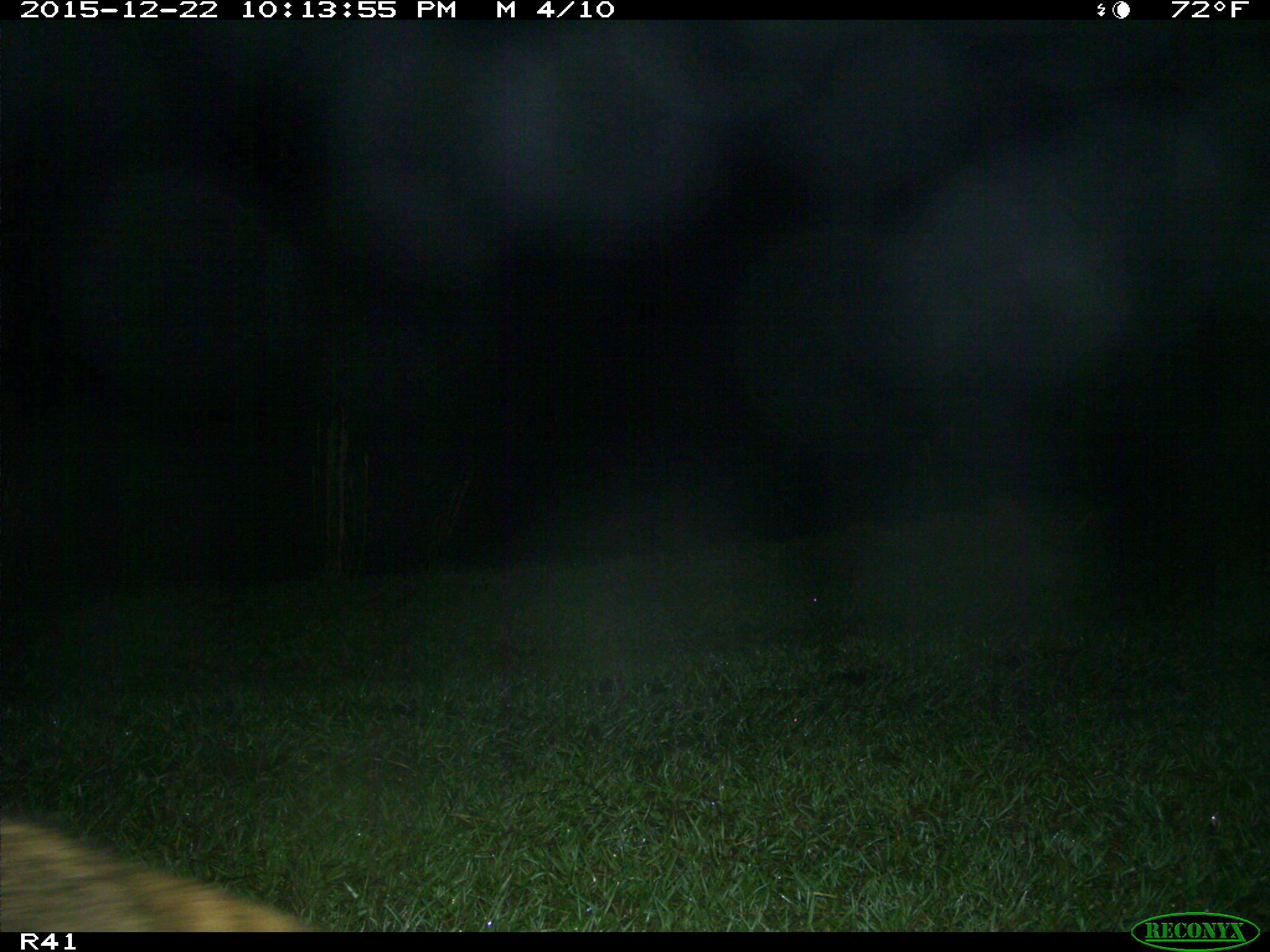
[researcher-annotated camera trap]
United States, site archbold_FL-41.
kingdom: Animalia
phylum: Chordata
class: Mammalia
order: Carnivora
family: Procyonidae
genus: Procyon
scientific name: Procyon lotor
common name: common raccoon